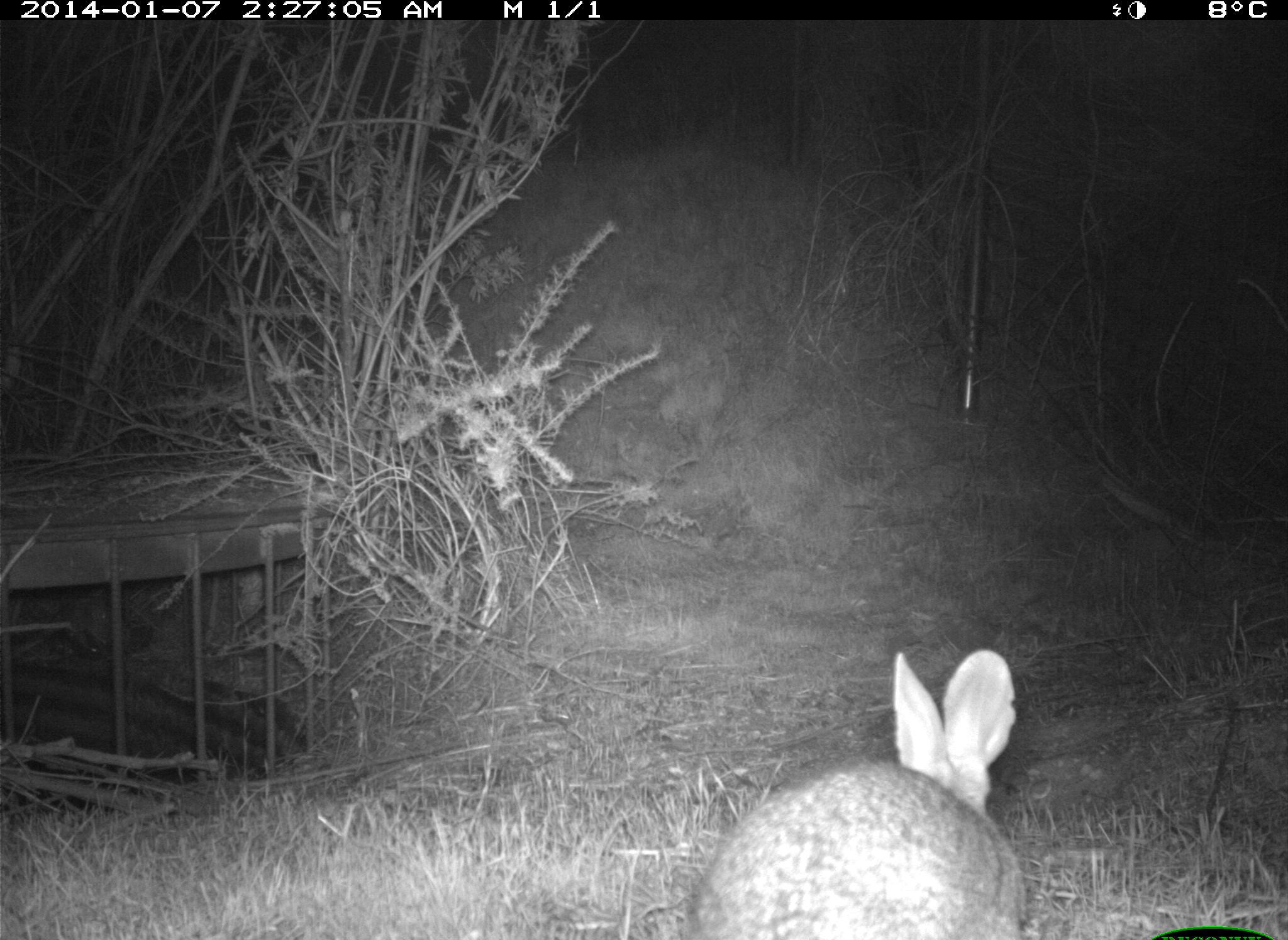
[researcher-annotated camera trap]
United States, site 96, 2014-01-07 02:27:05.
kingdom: Animalia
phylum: Chordata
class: Mammalia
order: Lagomorpha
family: Leporidae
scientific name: Leporidae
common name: rabbits and hares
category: rabbit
Rabbit (rabbits and hares) (Leporidae).